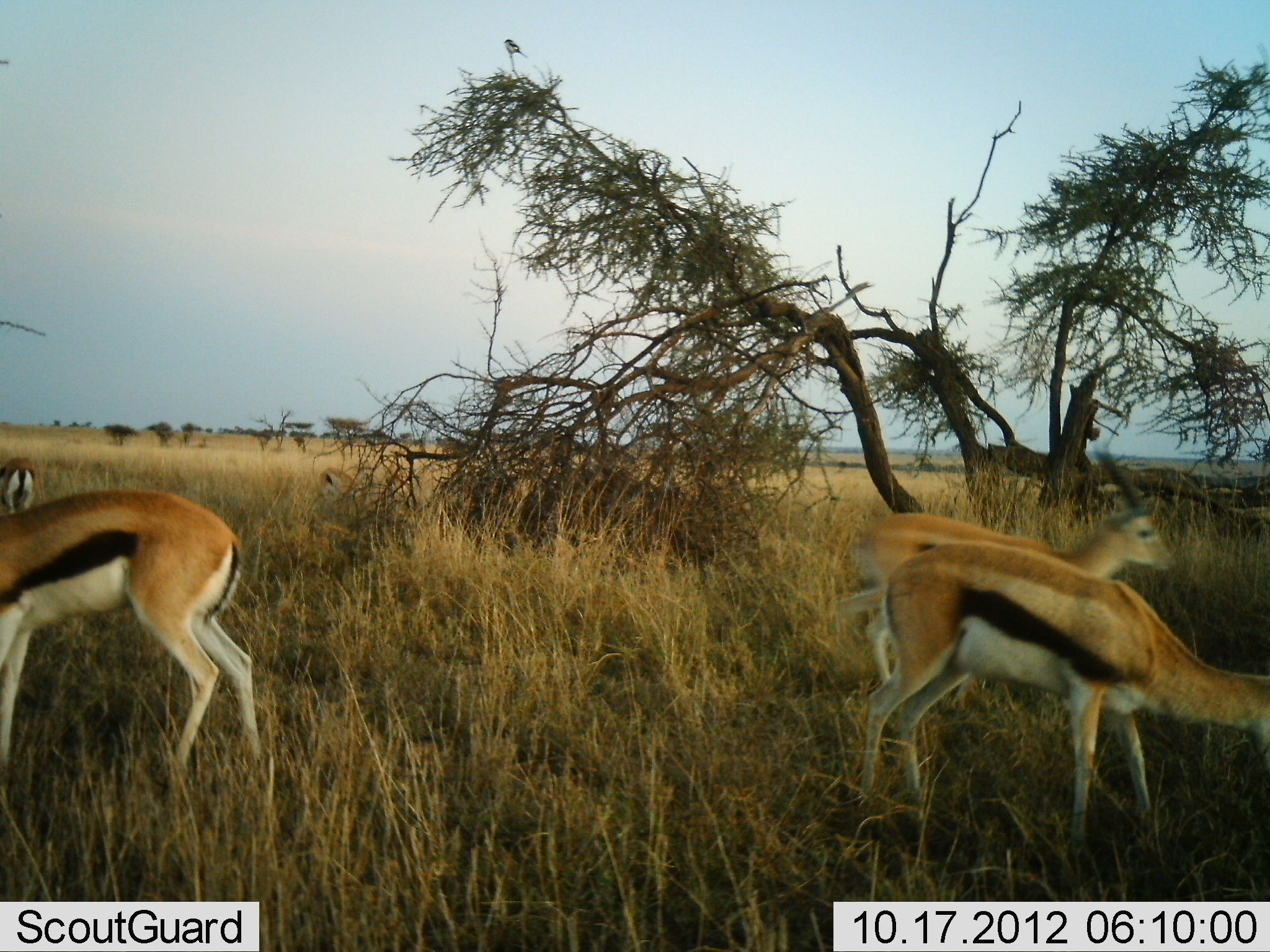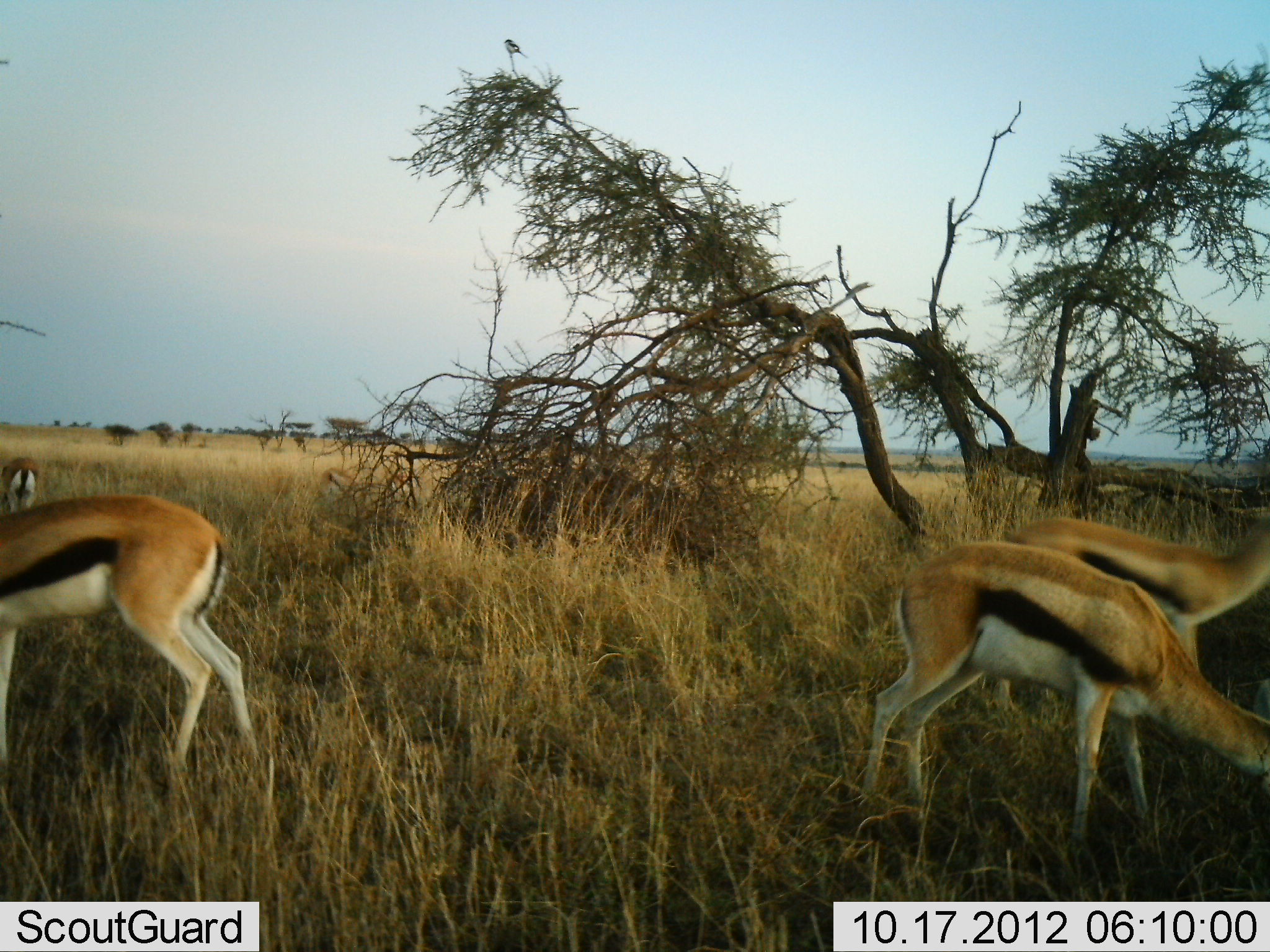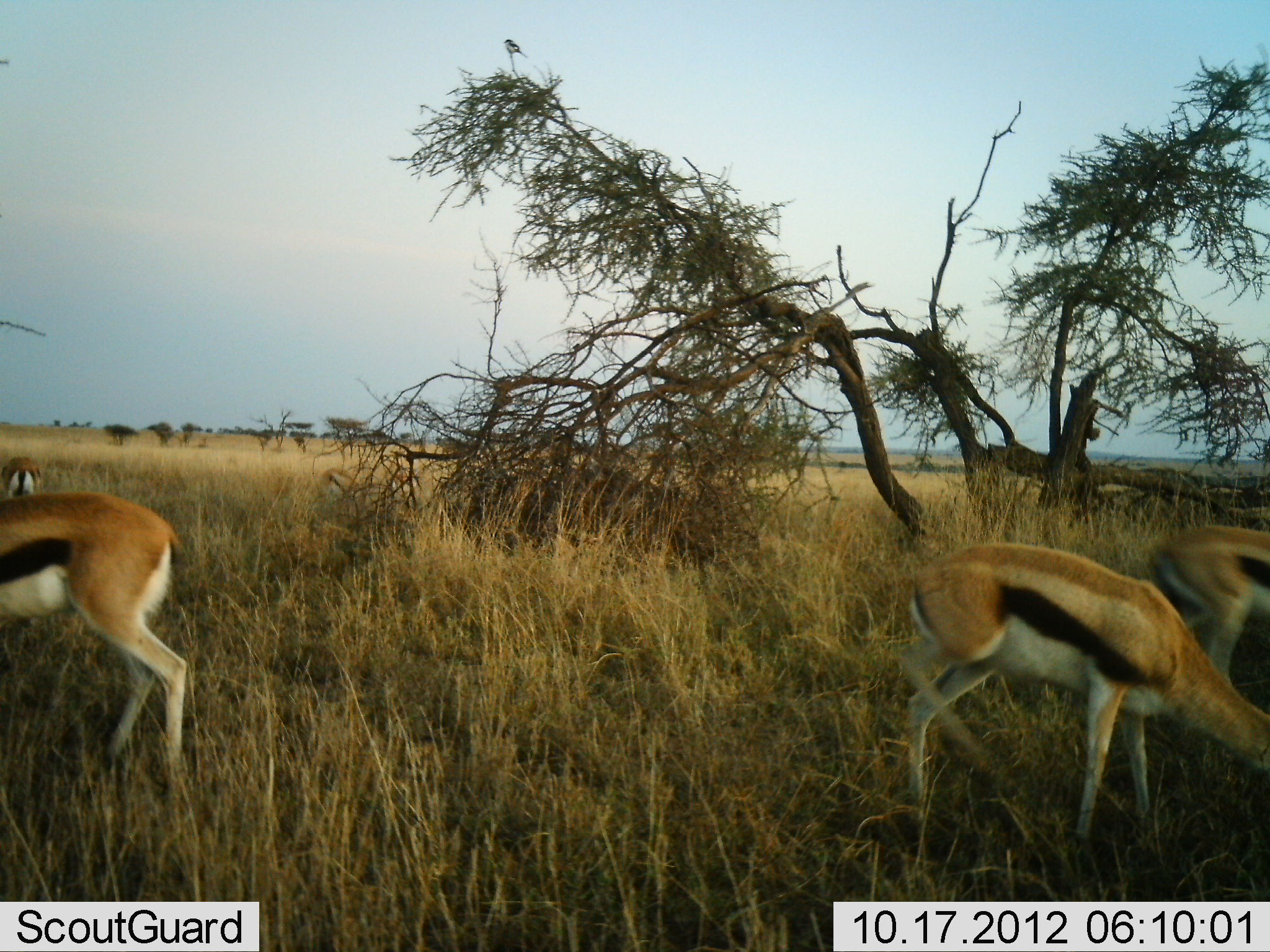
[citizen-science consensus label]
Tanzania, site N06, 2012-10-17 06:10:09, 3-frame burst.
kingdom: Animalia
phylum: Chordata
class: Mammalia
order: Artiodactyla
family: Bovidae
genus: Eudorcas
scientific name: Eudorcas thomsonii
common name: thomson's gazelle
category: gazellethomsons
Gazellethomsons (thomson's gazelle) (Eudorcas thomsonii), count 4. Behavior (volunteer vote fractions): standing 33%, resting 8%, moving 33%, interacting 8%. Young present (vote fraction): 0%. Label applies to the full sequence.